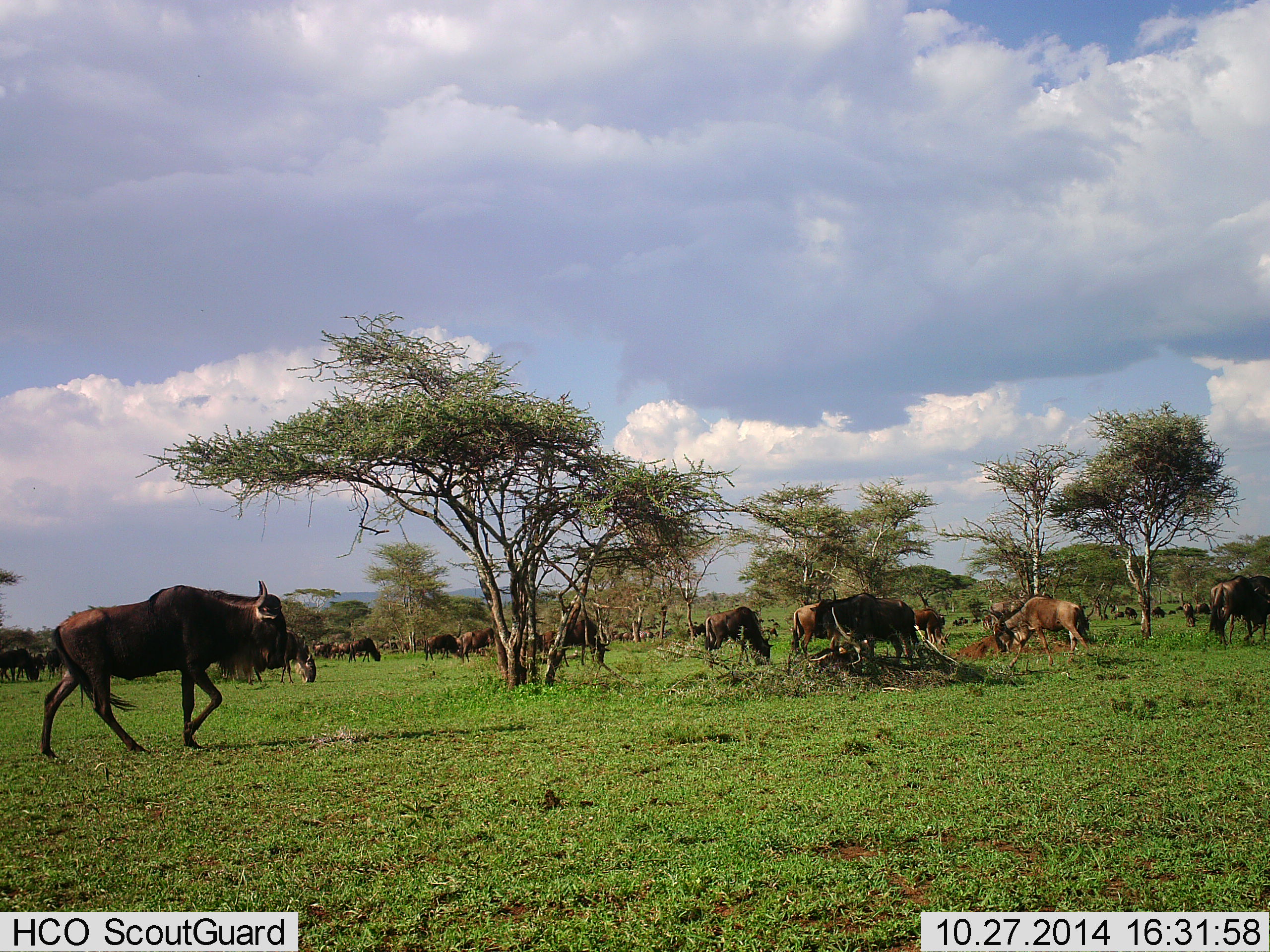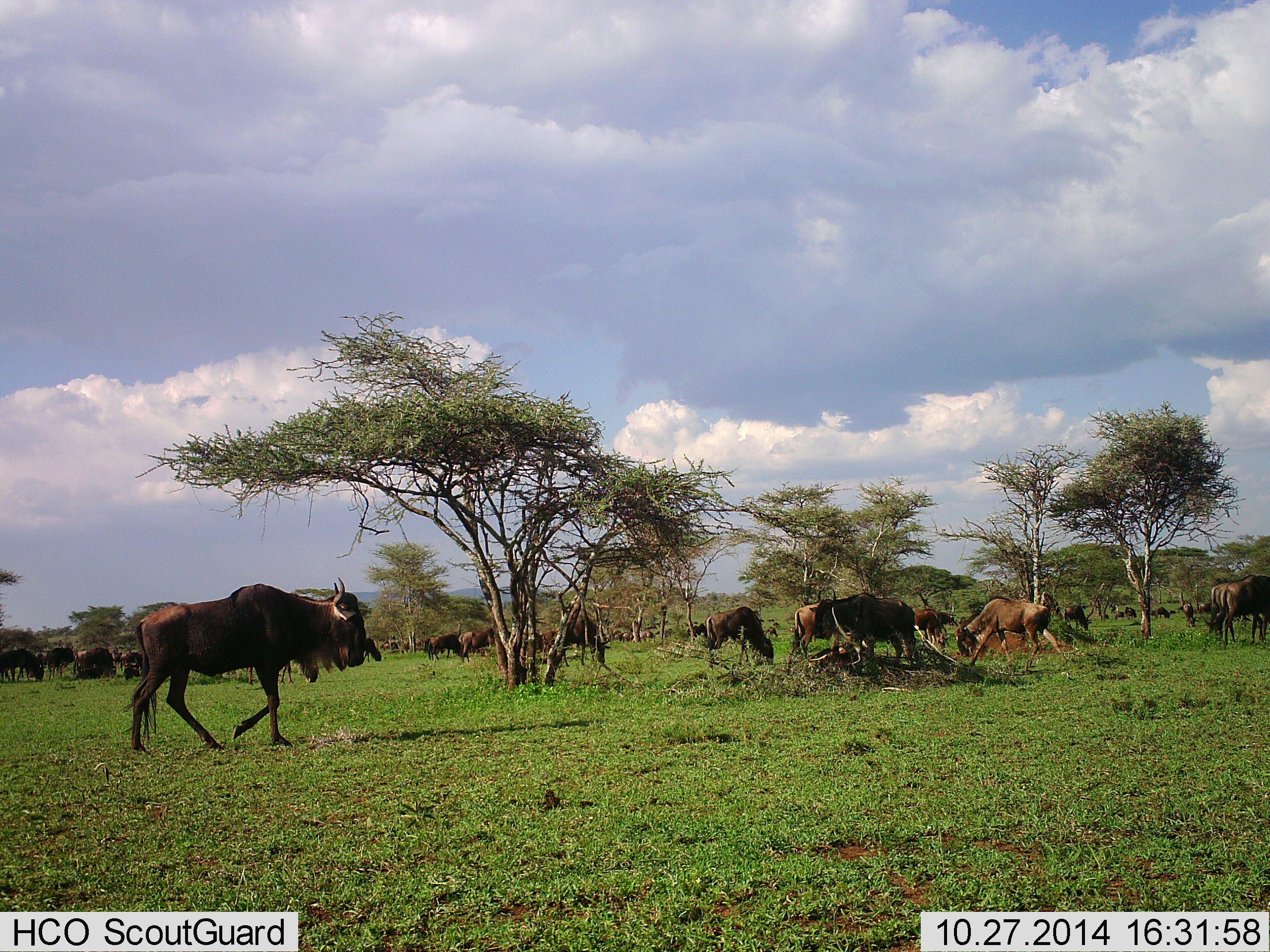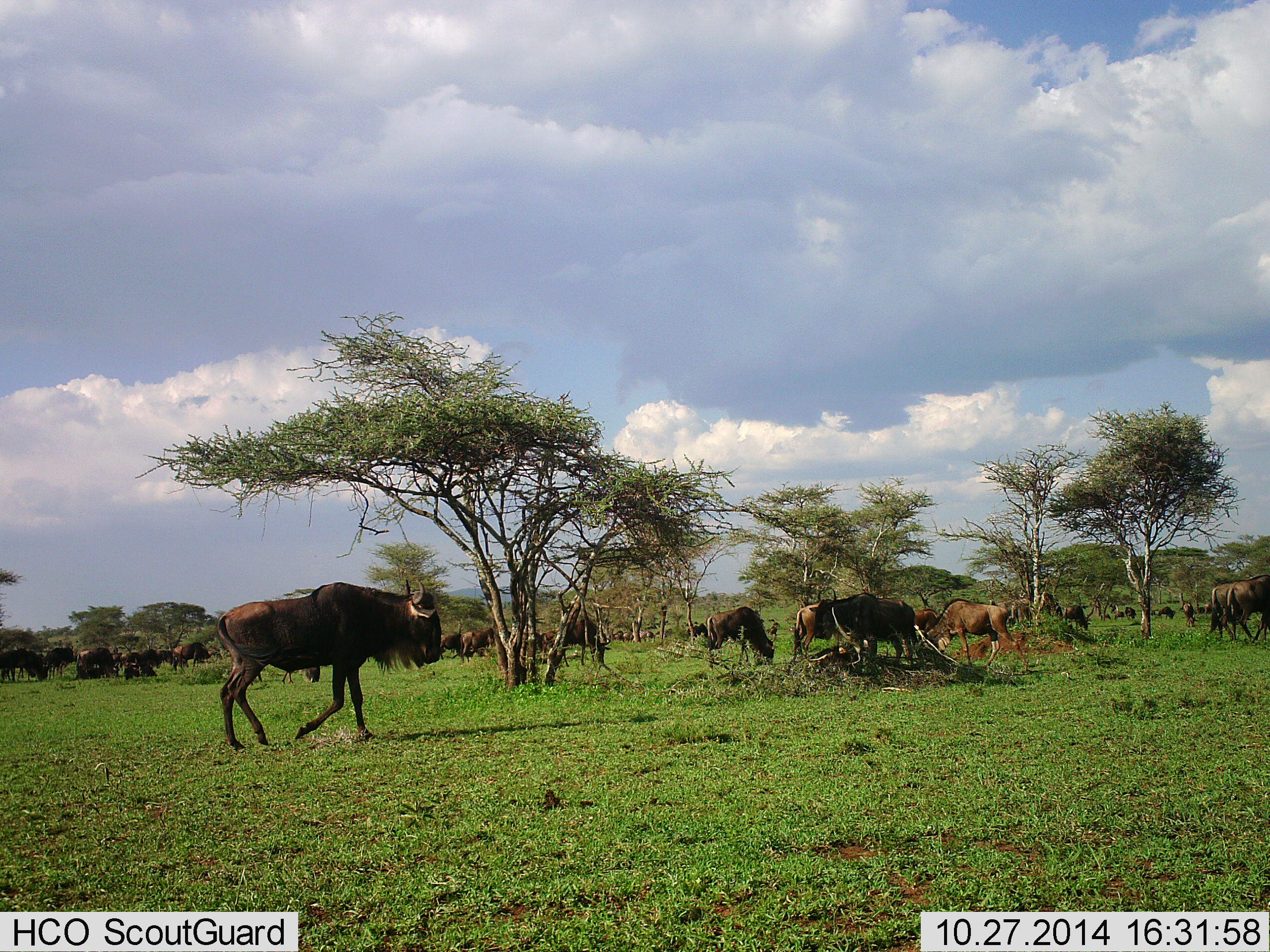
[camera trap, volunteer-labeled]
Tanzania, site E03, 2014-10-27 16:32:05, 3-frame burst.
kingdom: Animalia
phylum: Chordata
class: Mammalia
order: Artiodactyla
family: Bovidae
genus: Connochaetes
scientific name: Connochaetes taurinus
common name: blue wildebeest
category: wildebeest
Wildebeest (blue wildebeest) (Connochaetes taurinus), count 11-50. Behavior (volunteer vote fractions): standing 50%, resting 20%, moving 100%, interacting 0%. Young present (vote fraction): 0%. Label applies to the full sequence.